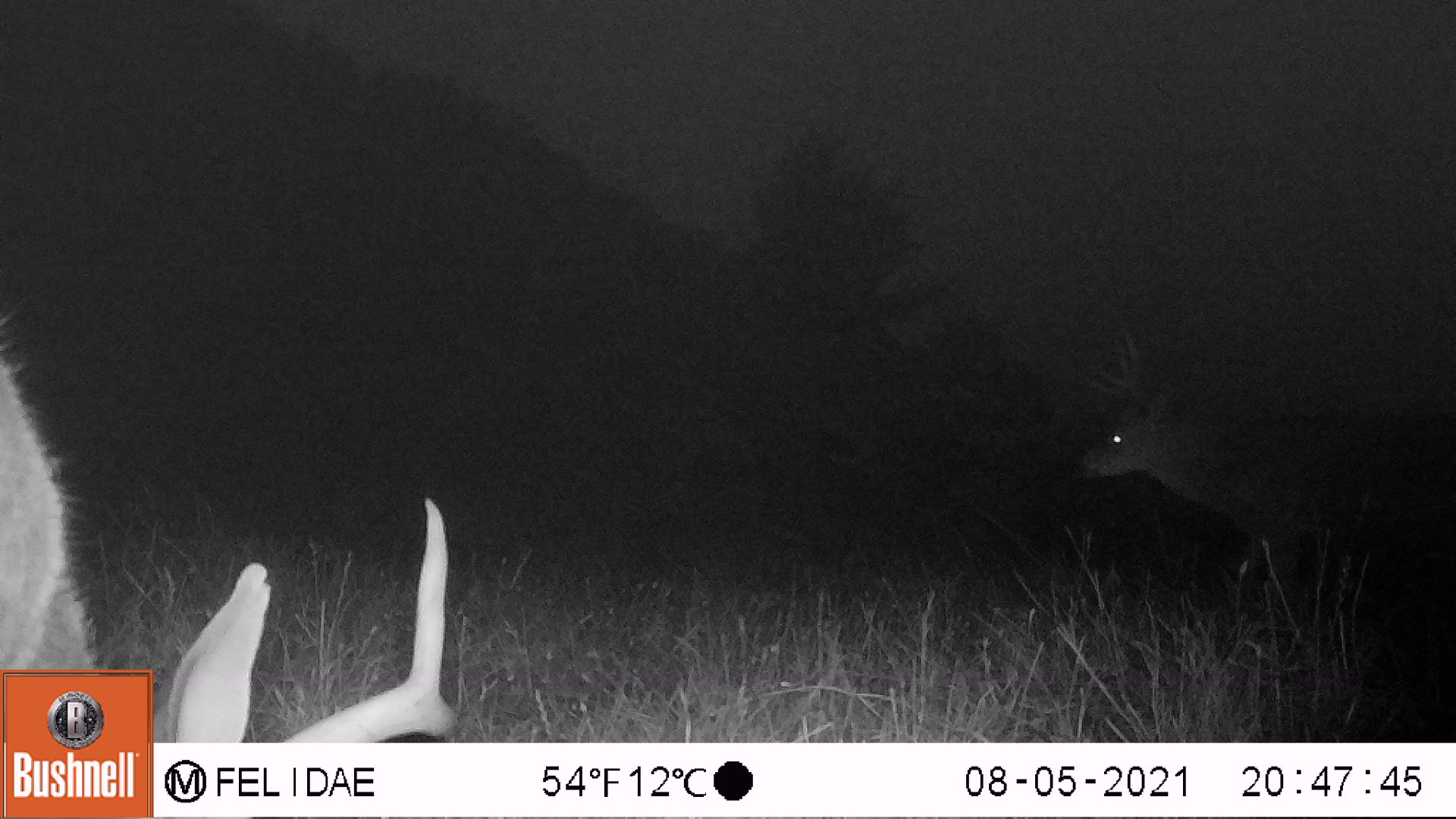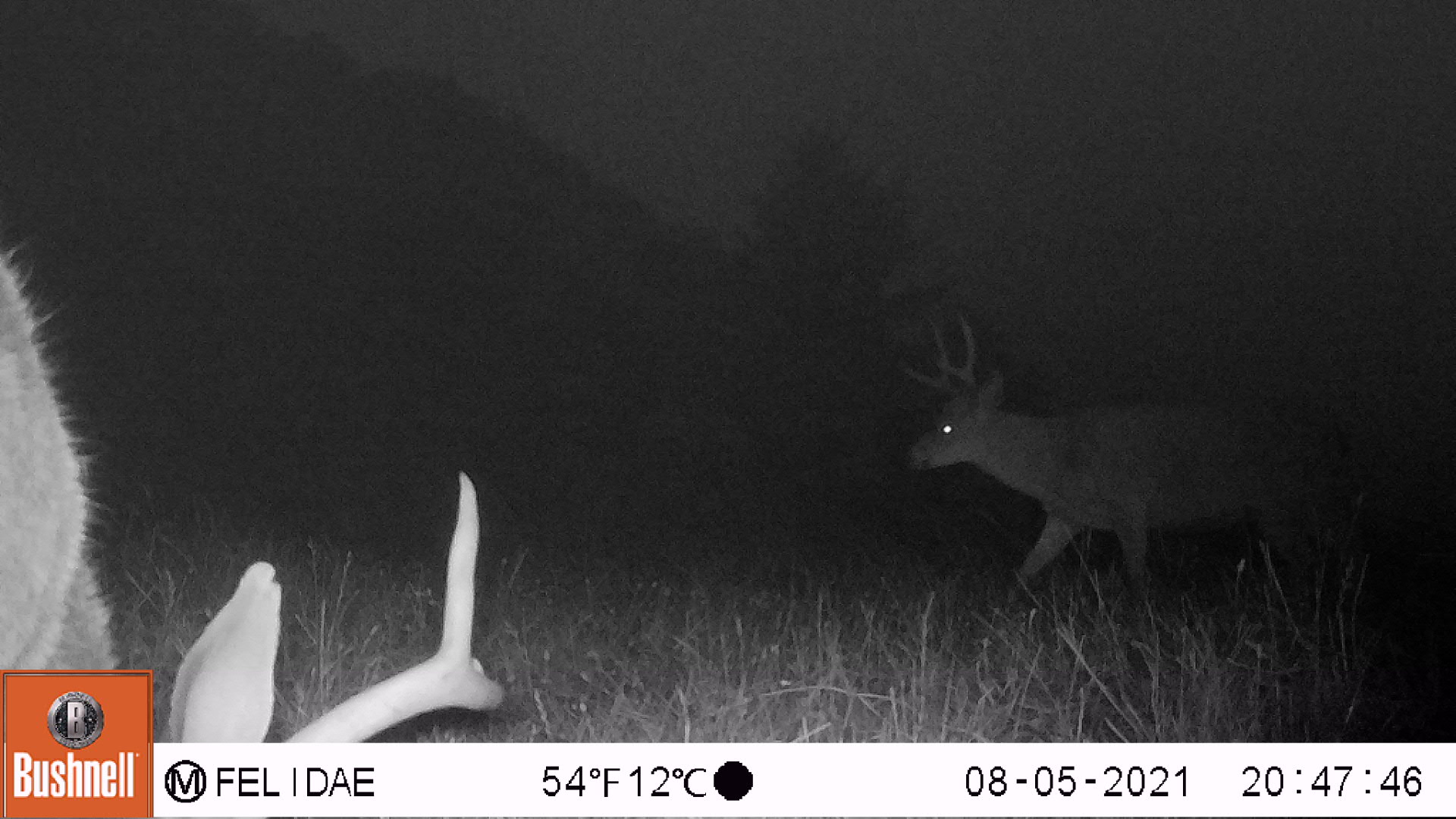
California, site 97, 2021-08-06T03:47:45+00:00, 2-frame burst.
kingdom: Animalia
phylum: Chordata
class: Mammalia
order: Artiodactyla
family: Cervidae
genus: Odocoileus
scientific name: Odocoileus hemionus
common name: mule deer